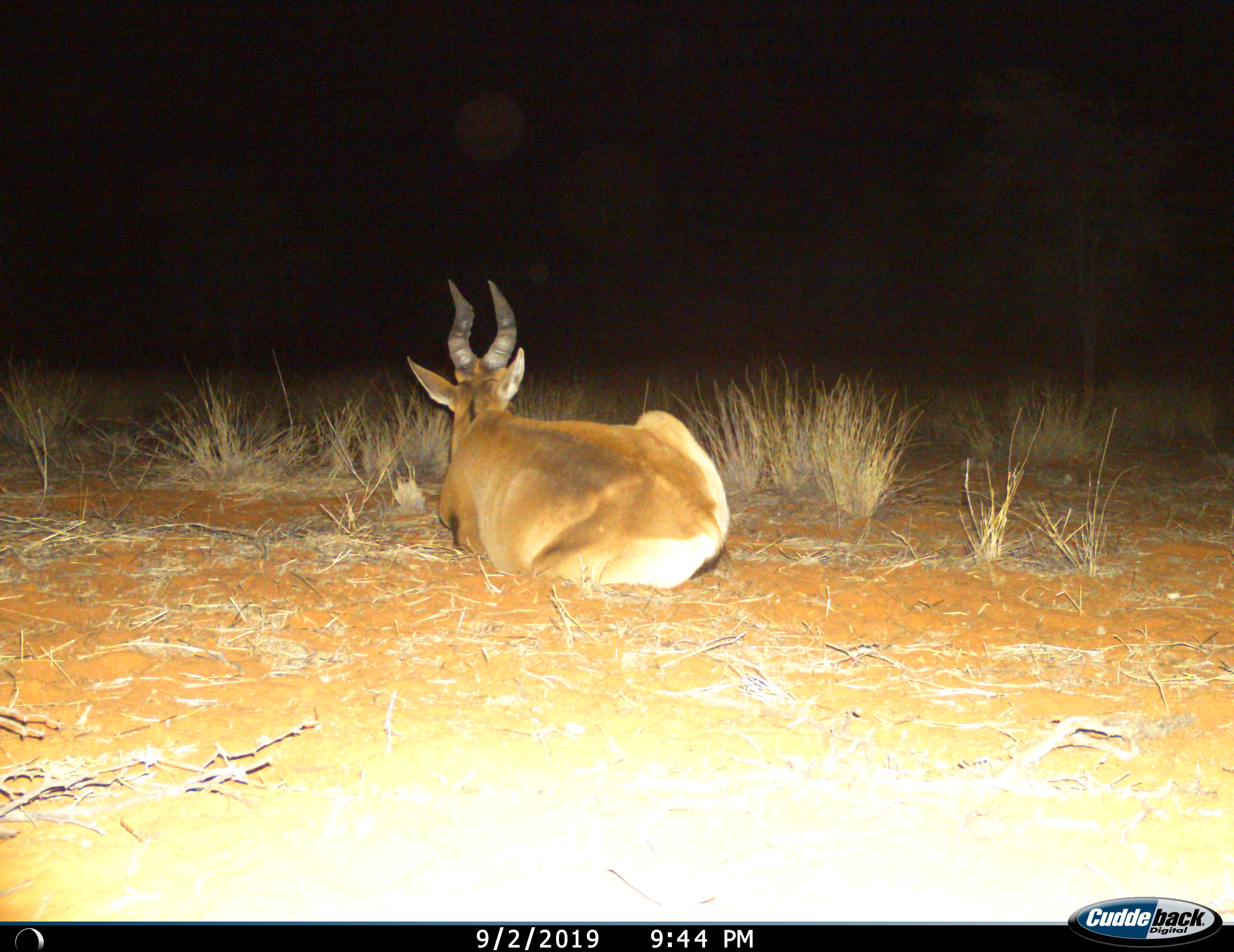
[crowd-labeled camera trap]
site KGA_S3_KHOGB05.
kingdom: Animalia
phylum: Chordata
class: Mammalia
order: Artiodactyla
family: Bovidae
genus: Alcelaphus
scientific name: Alcelaphus buselaphus caama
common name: red hartebeest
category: hartebeestred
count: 1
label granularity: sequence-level